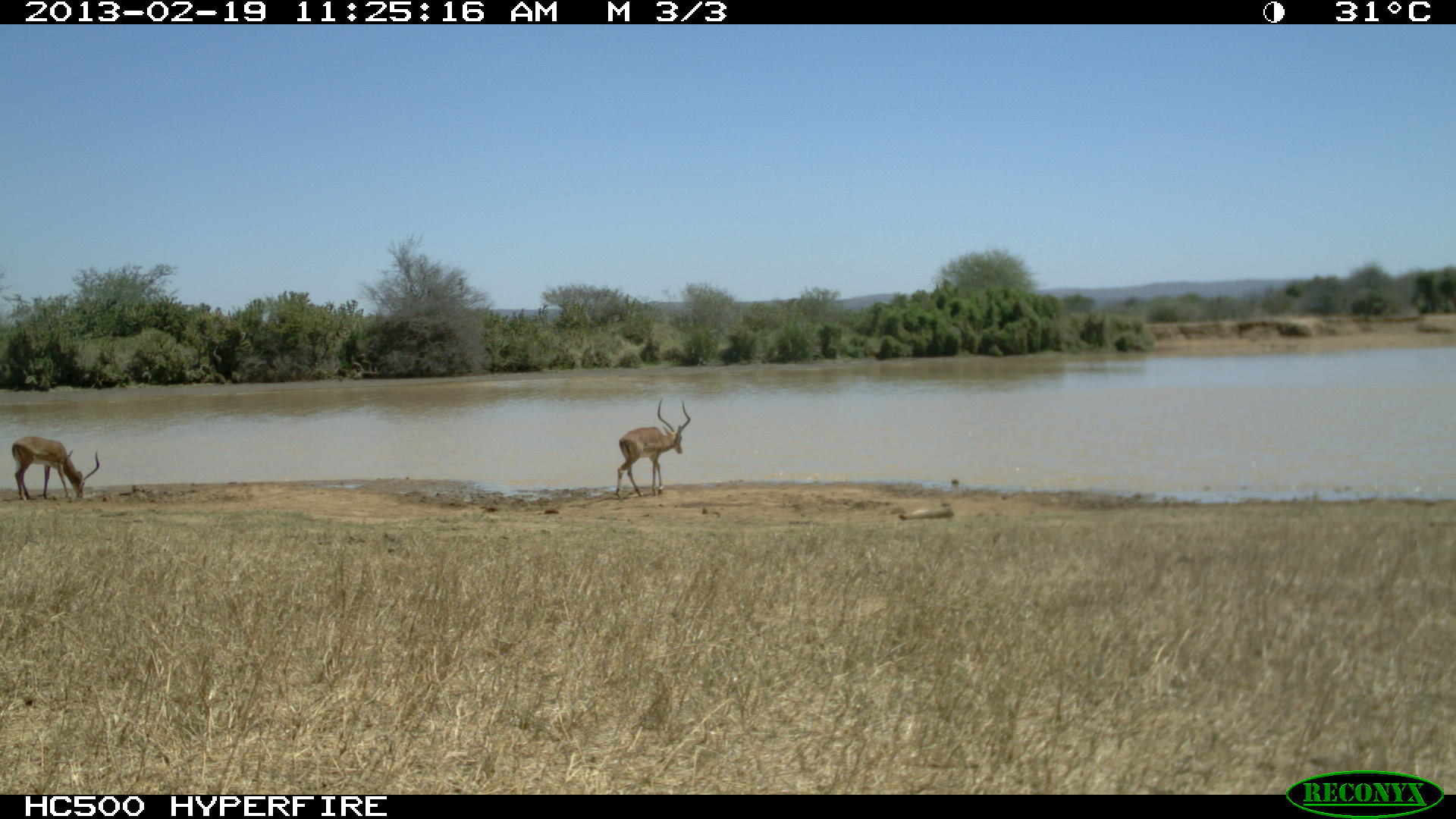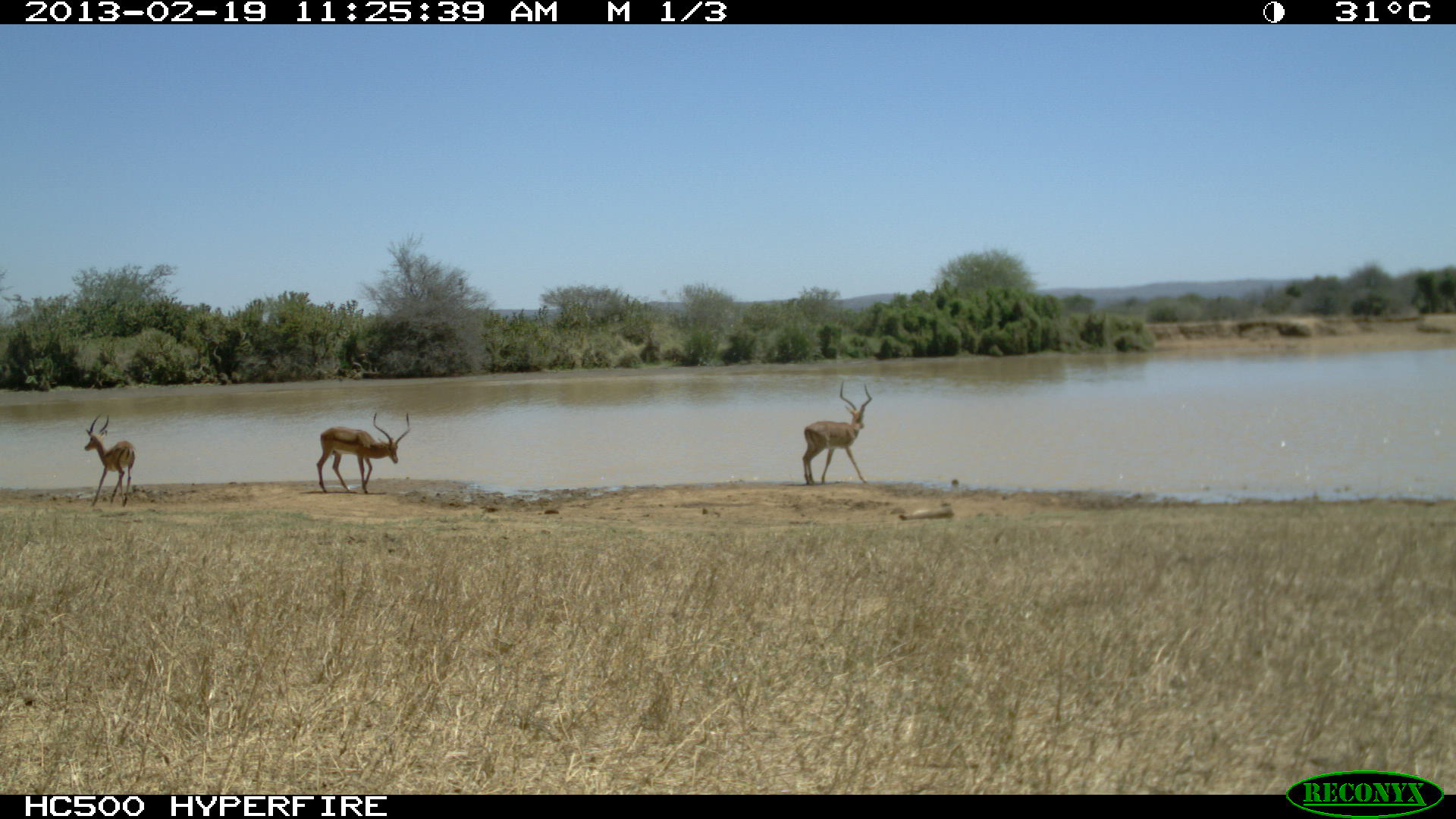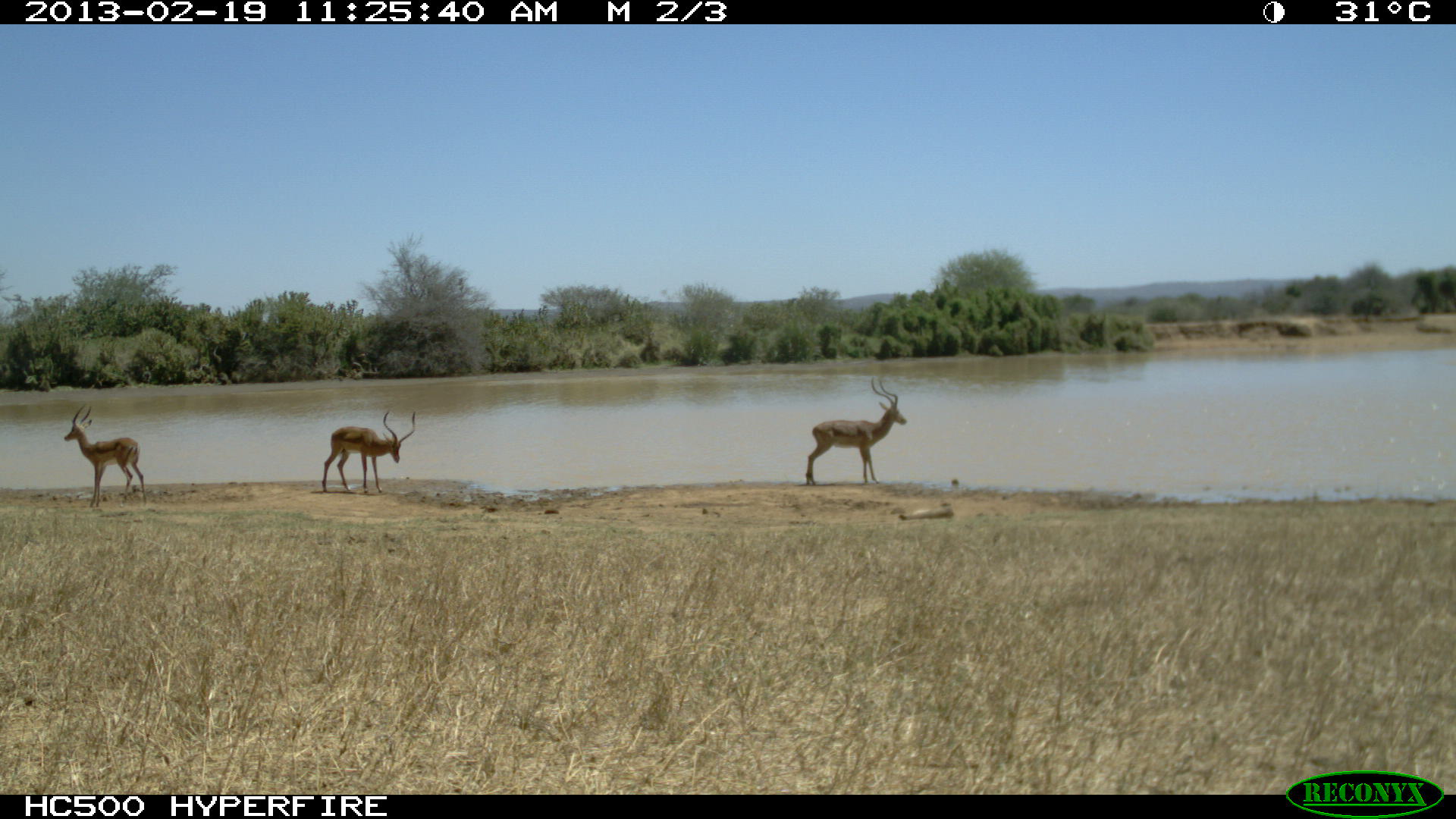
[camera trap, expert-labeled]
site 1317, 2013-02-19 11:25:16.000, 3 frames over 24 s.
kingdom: Animalia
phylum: Chordata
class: Mammalia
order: Artiodactyla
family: Bovidae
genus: Aepyceros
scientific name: Aepyceros melampus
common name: impala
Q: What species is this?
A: Aepyceros melampus (impala).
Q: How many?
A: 2.